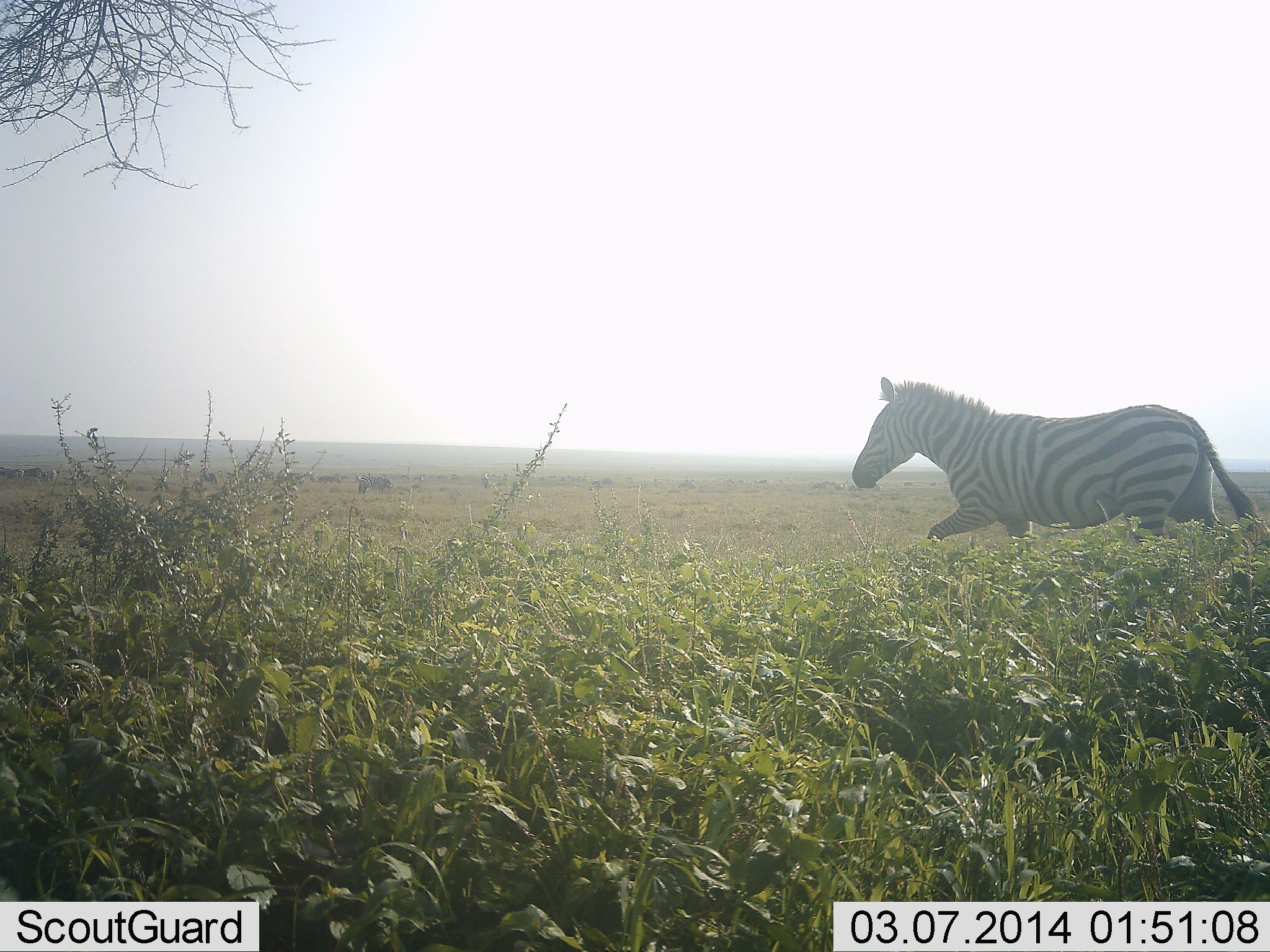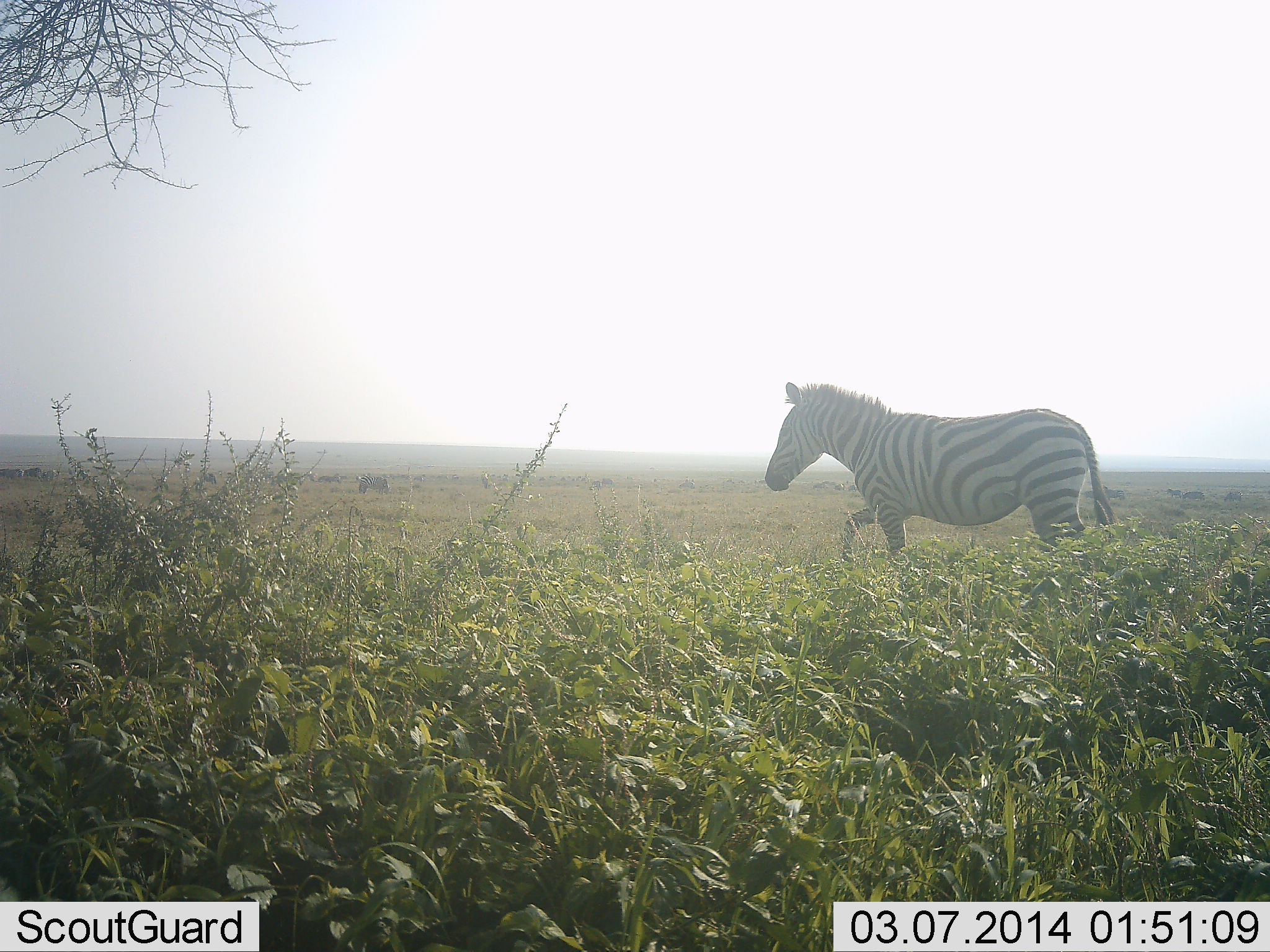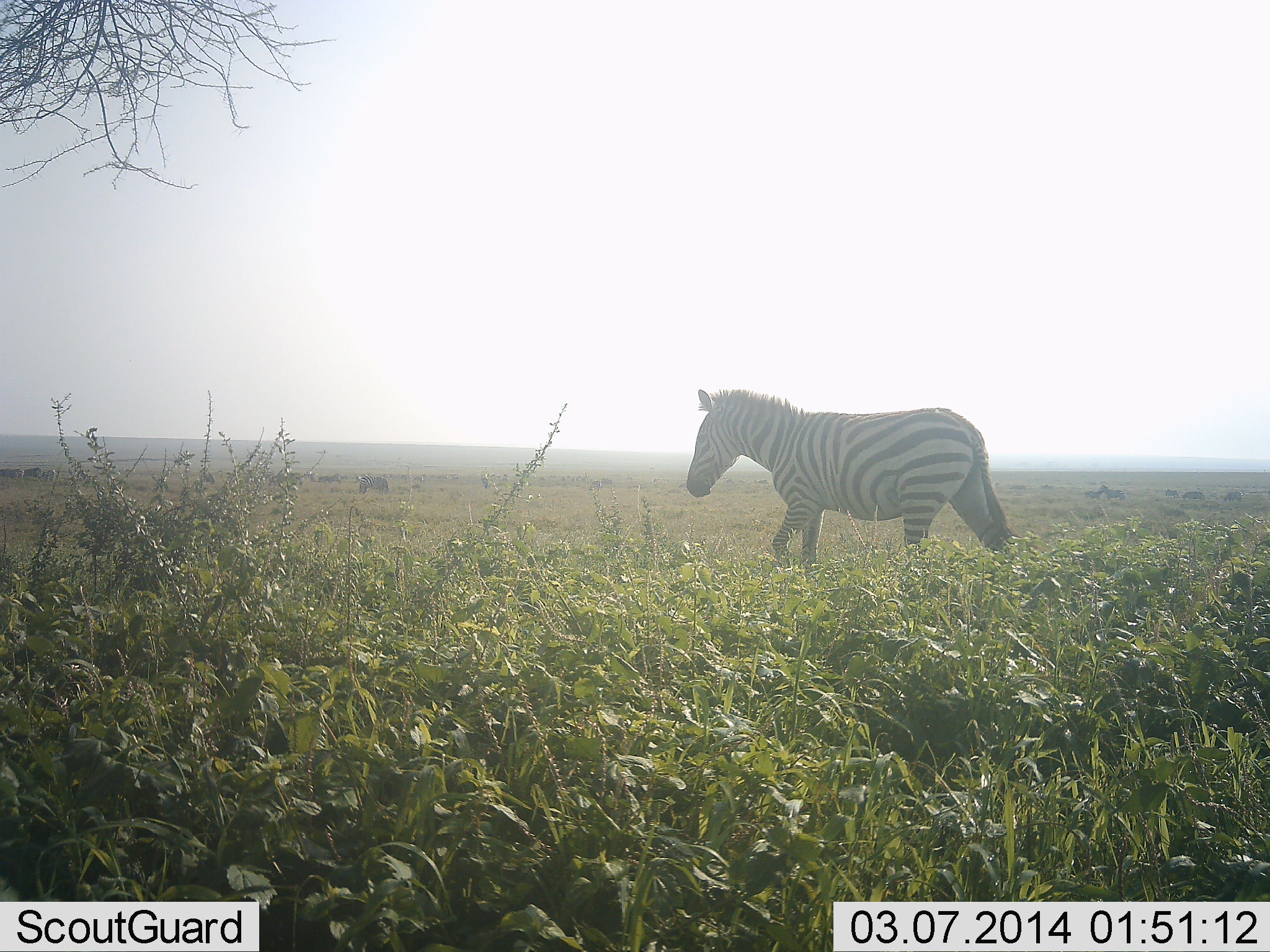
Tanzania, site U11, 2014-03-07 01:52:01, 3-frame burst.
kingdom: Animalia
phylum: Chordata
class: Mammalia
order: Perissodactyla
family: Equidae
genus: Equus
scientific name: Equus quagga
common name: plains zebra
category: zebra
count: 1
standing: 31%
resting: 0%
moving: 92%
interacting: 0%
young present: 0%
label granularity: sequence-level